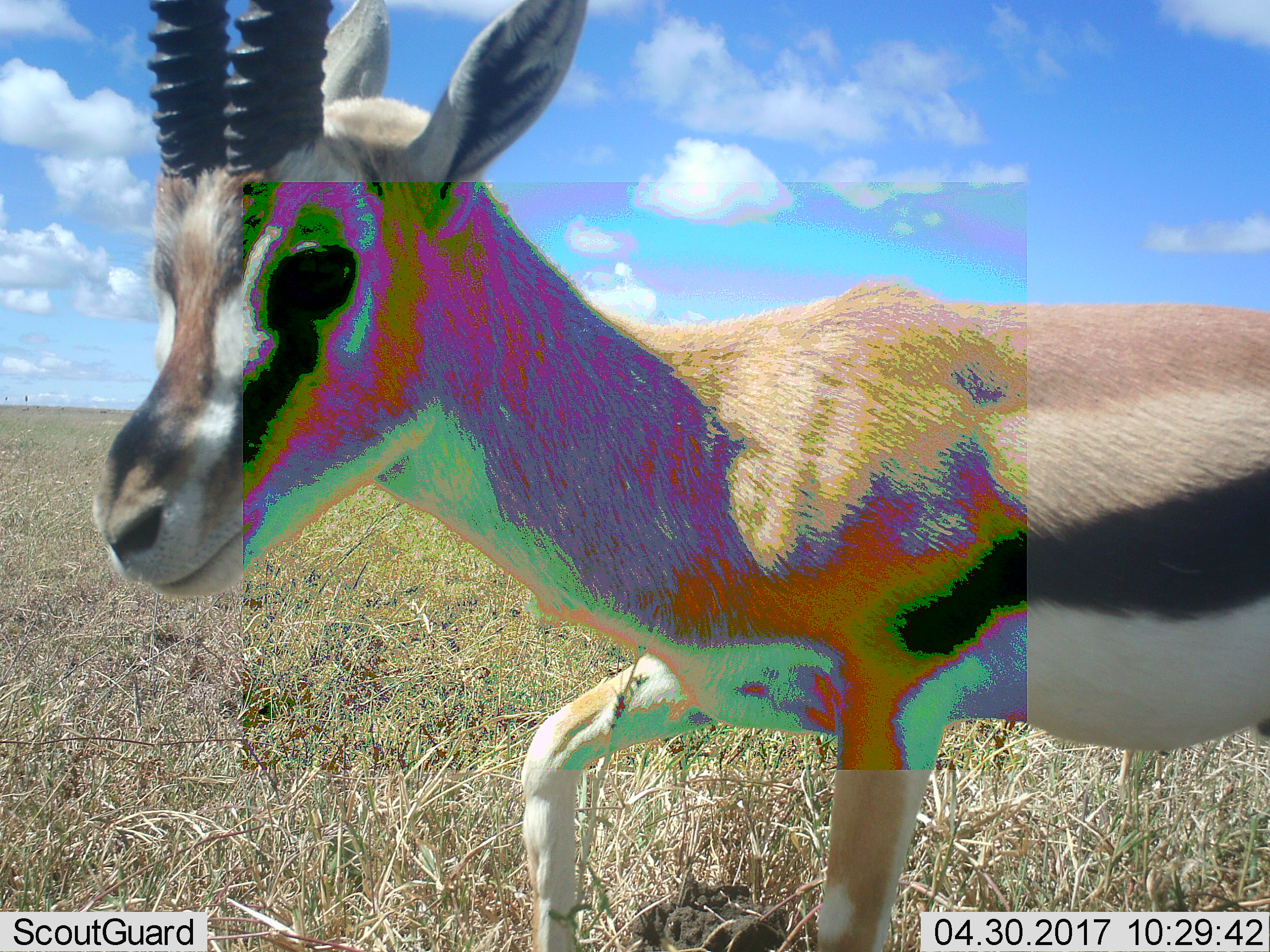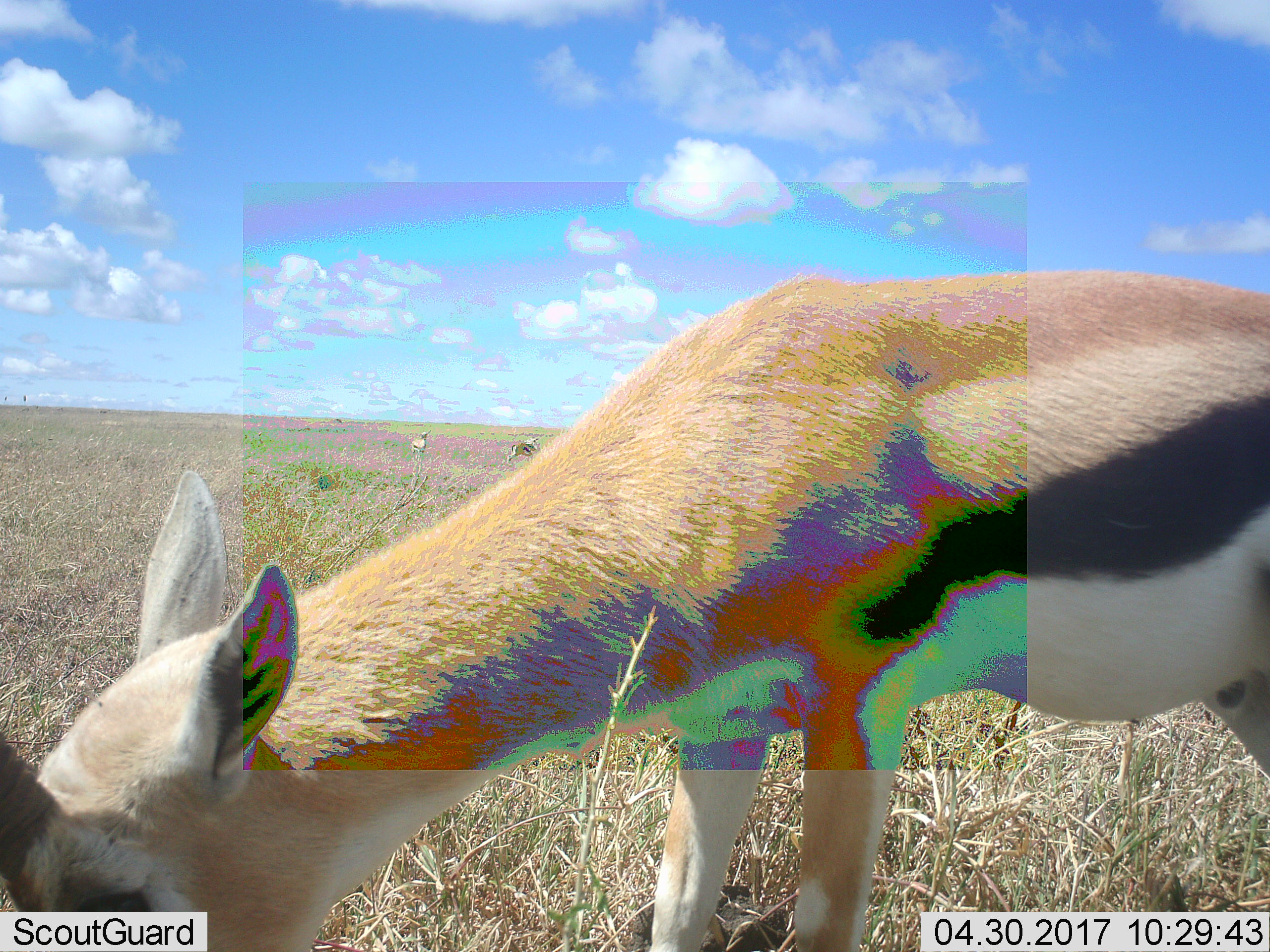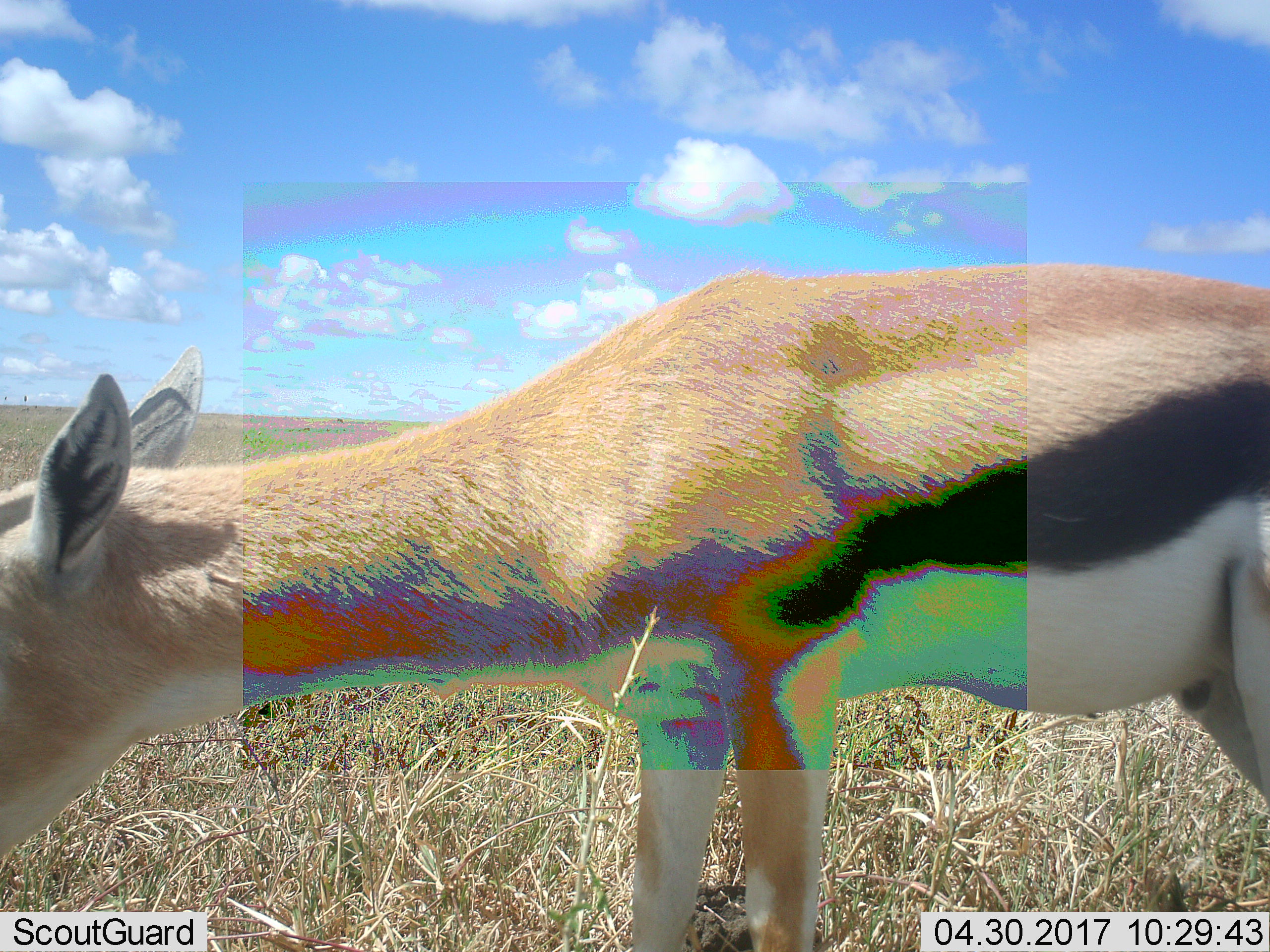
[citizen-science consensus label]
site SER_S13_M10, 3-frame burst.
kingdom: Animalia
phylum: Chordata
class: Mammalia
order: Artiodactyla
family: Bovidae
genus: Eudorcas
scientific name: Eudorcas thomsonii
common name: thomson's gazelle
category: gazellethomsons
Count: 1.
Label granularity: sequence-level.